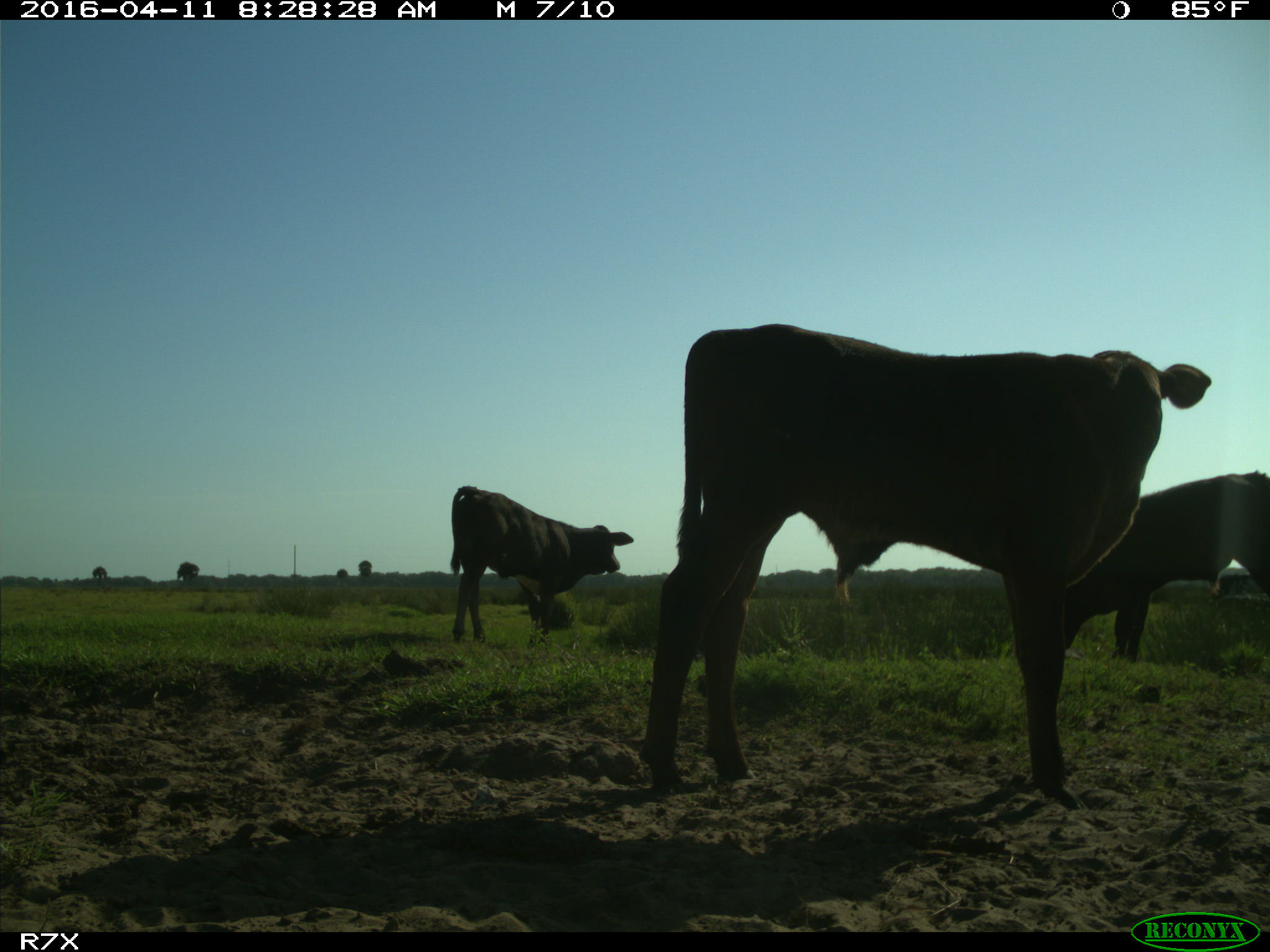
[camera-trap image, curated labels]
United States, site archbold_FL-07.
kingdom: Animalia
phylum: Chordata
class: Mammalia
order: Artiodactyla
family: Bovidae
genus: Bos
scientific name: Bos taurus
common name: domestic cow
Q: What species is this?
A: Bos taurus (domestic cow).